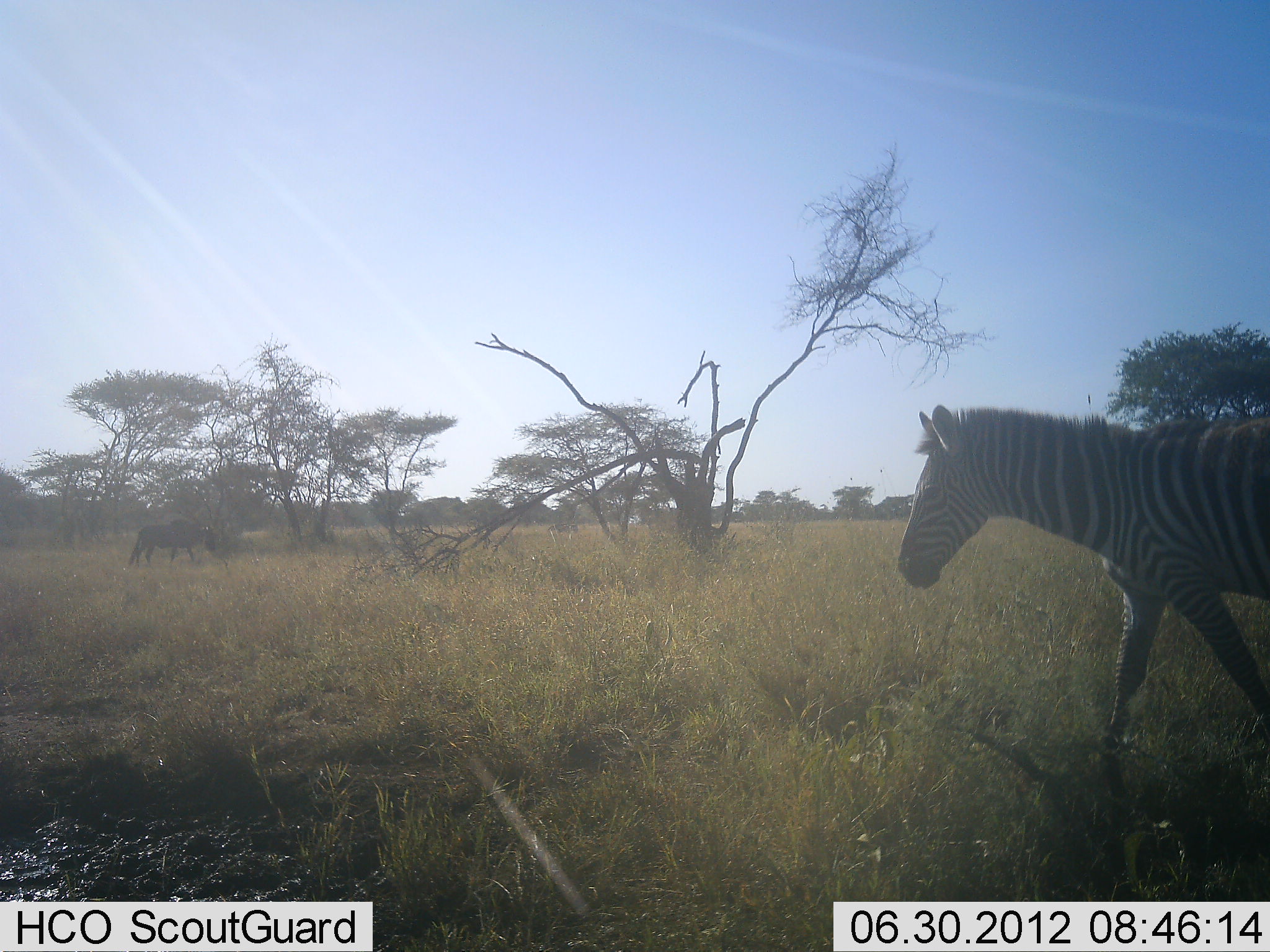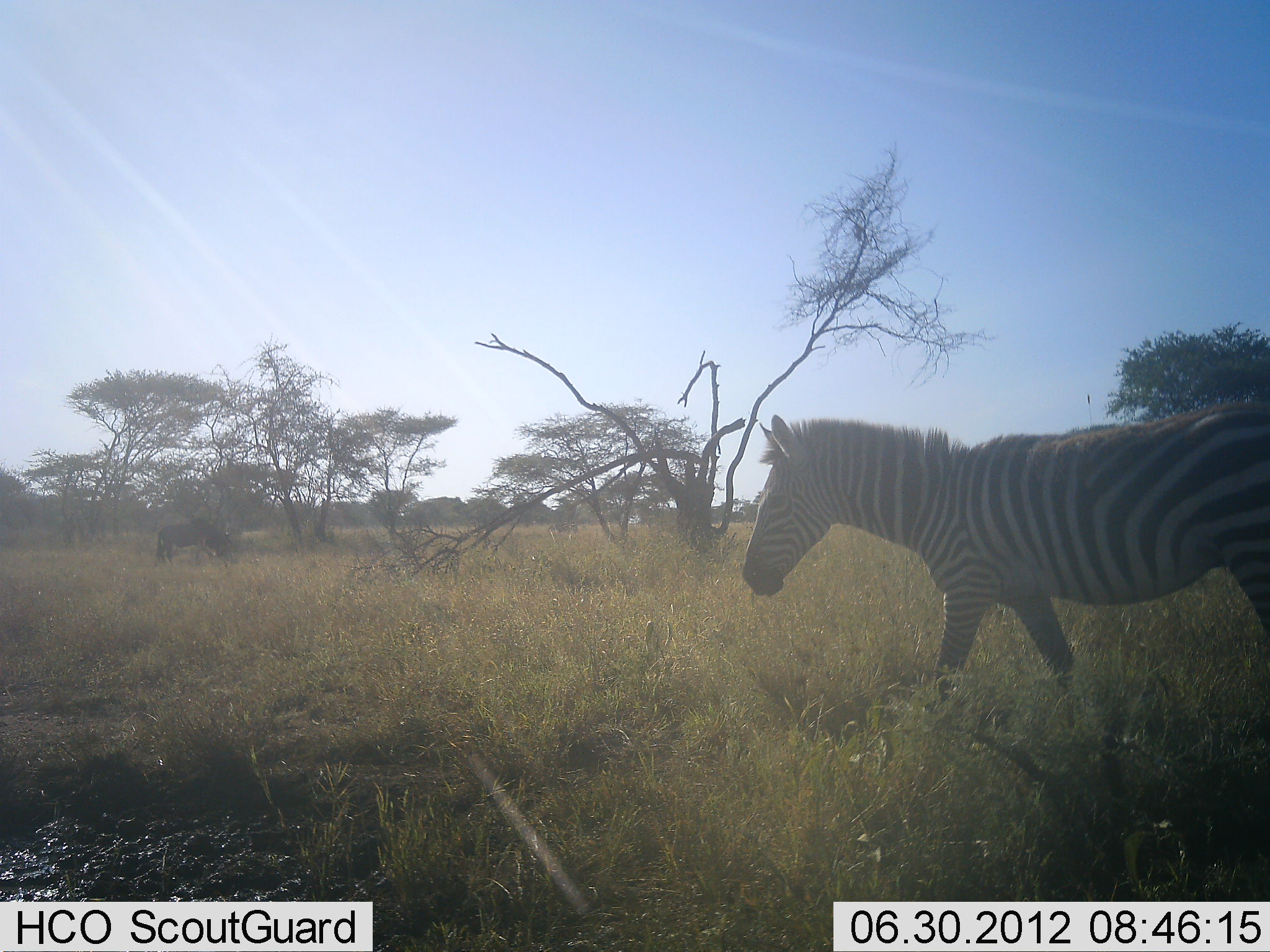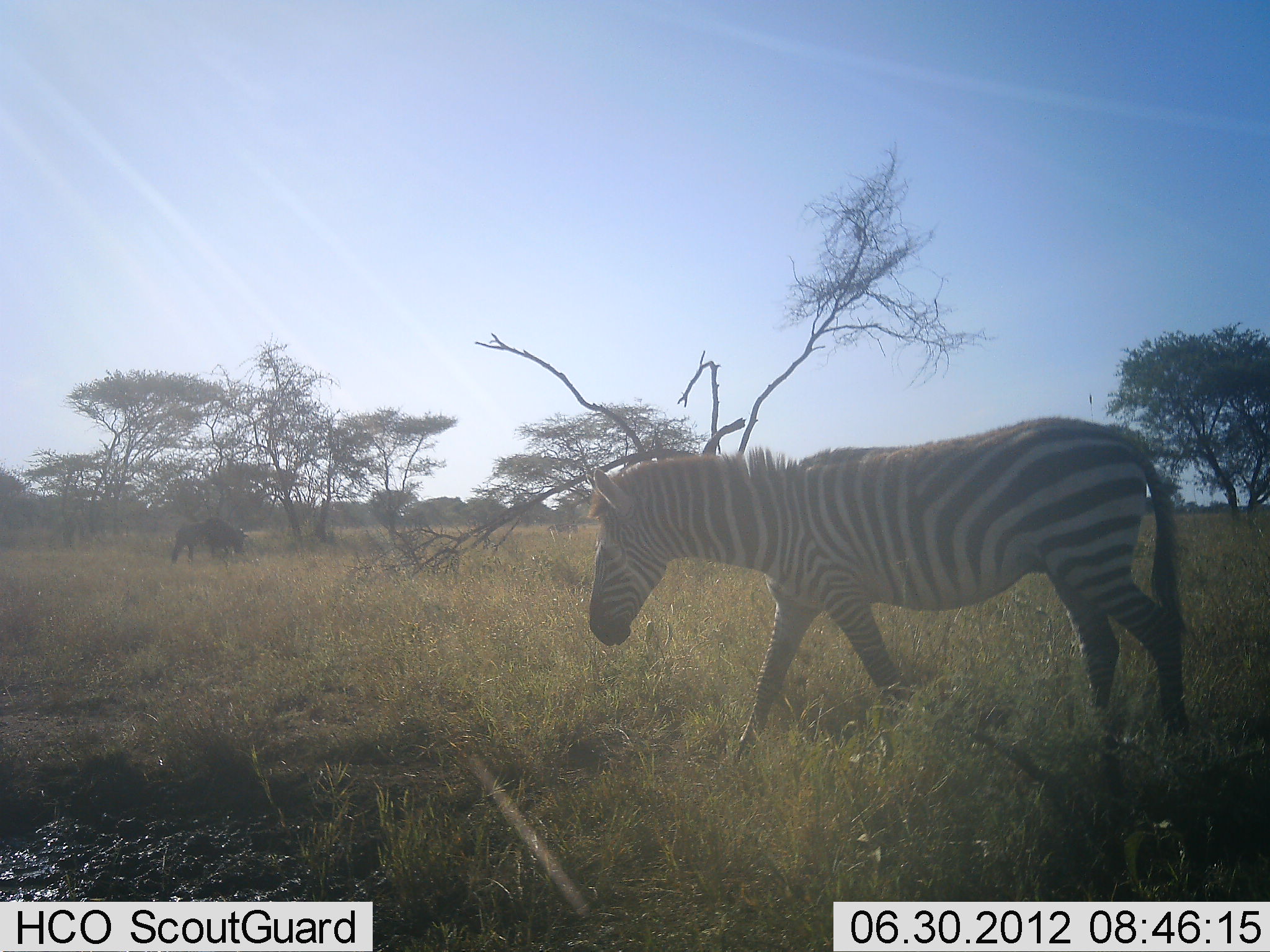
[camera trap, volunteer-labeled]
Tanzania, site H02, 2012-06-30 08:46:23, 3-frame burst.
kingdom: Animalia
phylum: Chordata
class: Mammalia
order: Artiodactyla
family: Bovidae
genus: Connochaetes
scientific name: Connochaetes taurinus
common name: blue wildebeest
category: wildebeest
Wildebeest (blue wildebeest) (Connochaetes taurinus), count 1. Behavior (volunteer vote fractions): standing 10%, resting 0%, moving 50%, interacting 0%. Young present (vote fraction): 0%. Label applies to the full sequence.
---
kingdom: Animalia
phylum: Chordata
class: Mammalia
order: Perissodactyla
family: Equidae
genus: Equus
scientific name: Equus quagga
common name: plains zebra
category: zebra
Zebra (plains zebra) (Equus quagga), count 1. Behavior (volunteer vote fractions): standing 17%, resting 0%, moving 83%, interacting 0%. Young present (vote fraction): 0%. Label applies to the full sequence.